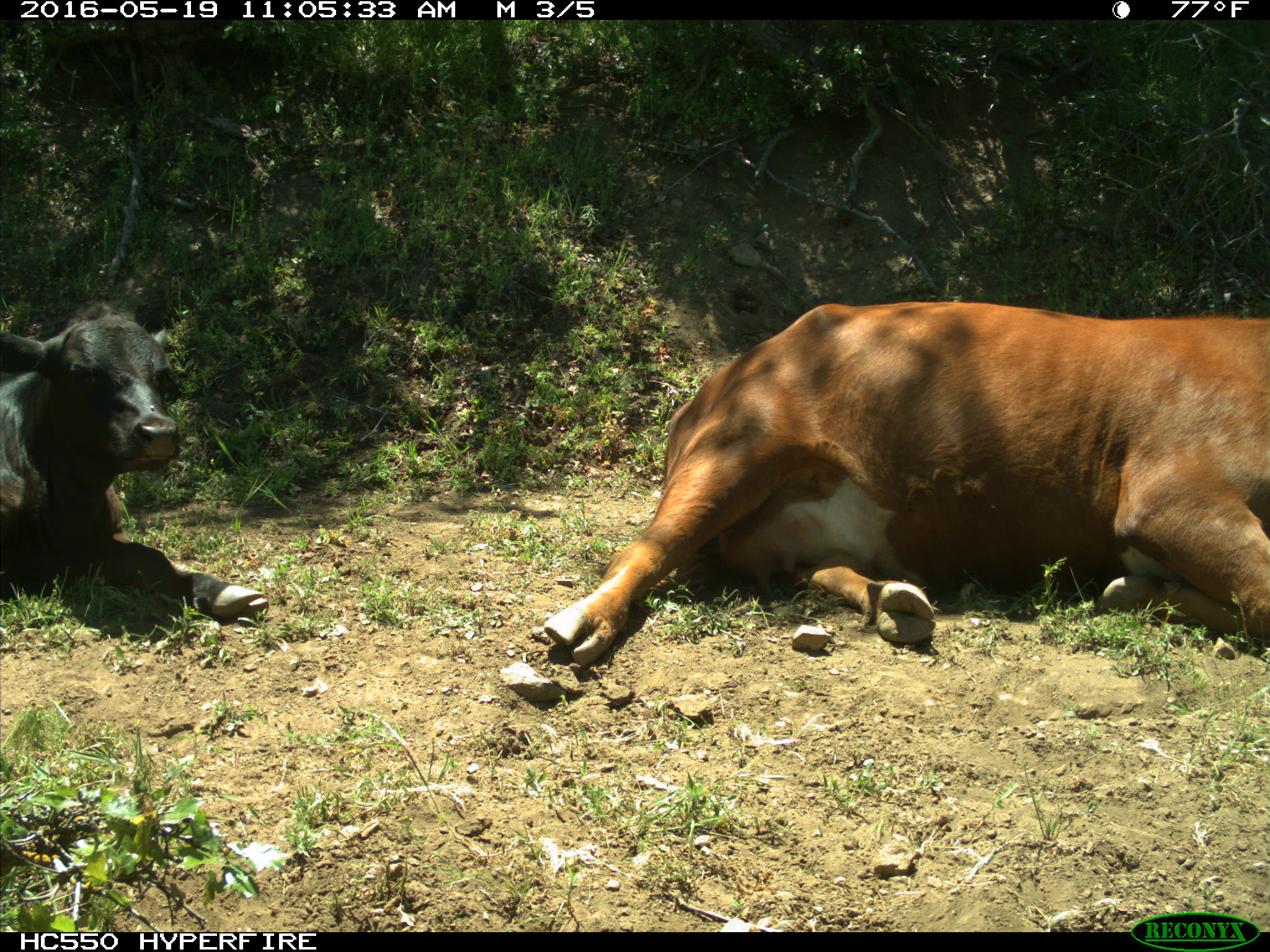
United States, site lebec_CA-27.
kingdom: Animalia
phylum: Chordata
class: Mammalia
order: Artiodactyla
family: Bovidae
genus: Bos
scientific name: Bos taurus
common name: domestic cow